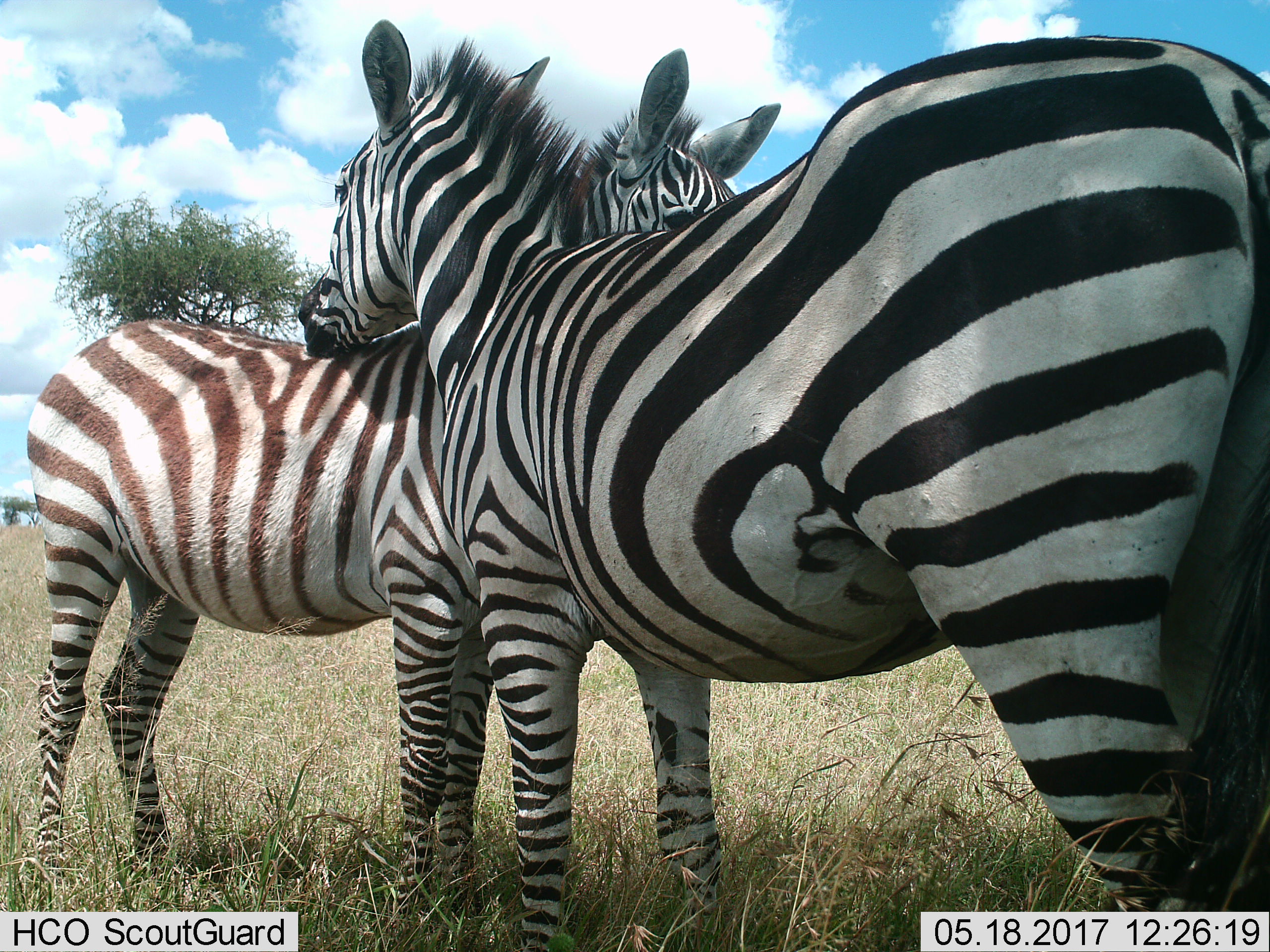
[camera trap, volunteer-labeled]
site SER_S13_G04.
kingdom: Animalia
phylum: Chordata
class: Mammalia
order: Perissodactyla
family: Equidae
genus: Equus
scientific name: Equus quagga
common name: plains zebra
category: zebraplains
Zebraplains (plains zebra) (Equus quagga), count 2. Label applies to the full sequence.